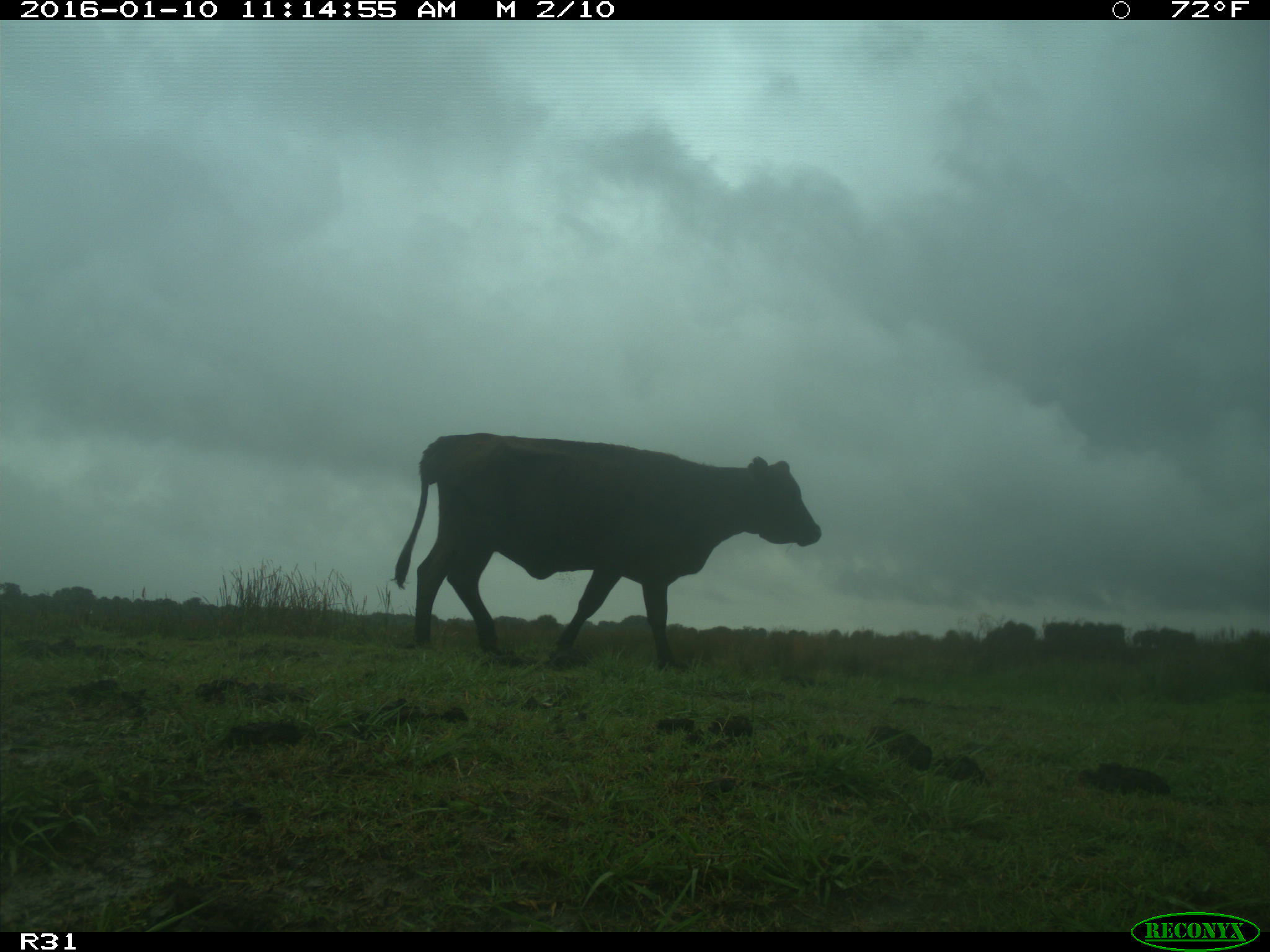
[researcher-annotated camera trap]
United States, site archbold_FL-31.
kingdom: Animalia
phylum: Chordata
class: Mammalia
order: Artiodactyla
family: Bovidae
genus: Bos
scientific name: Bos taurus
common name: domestic cow